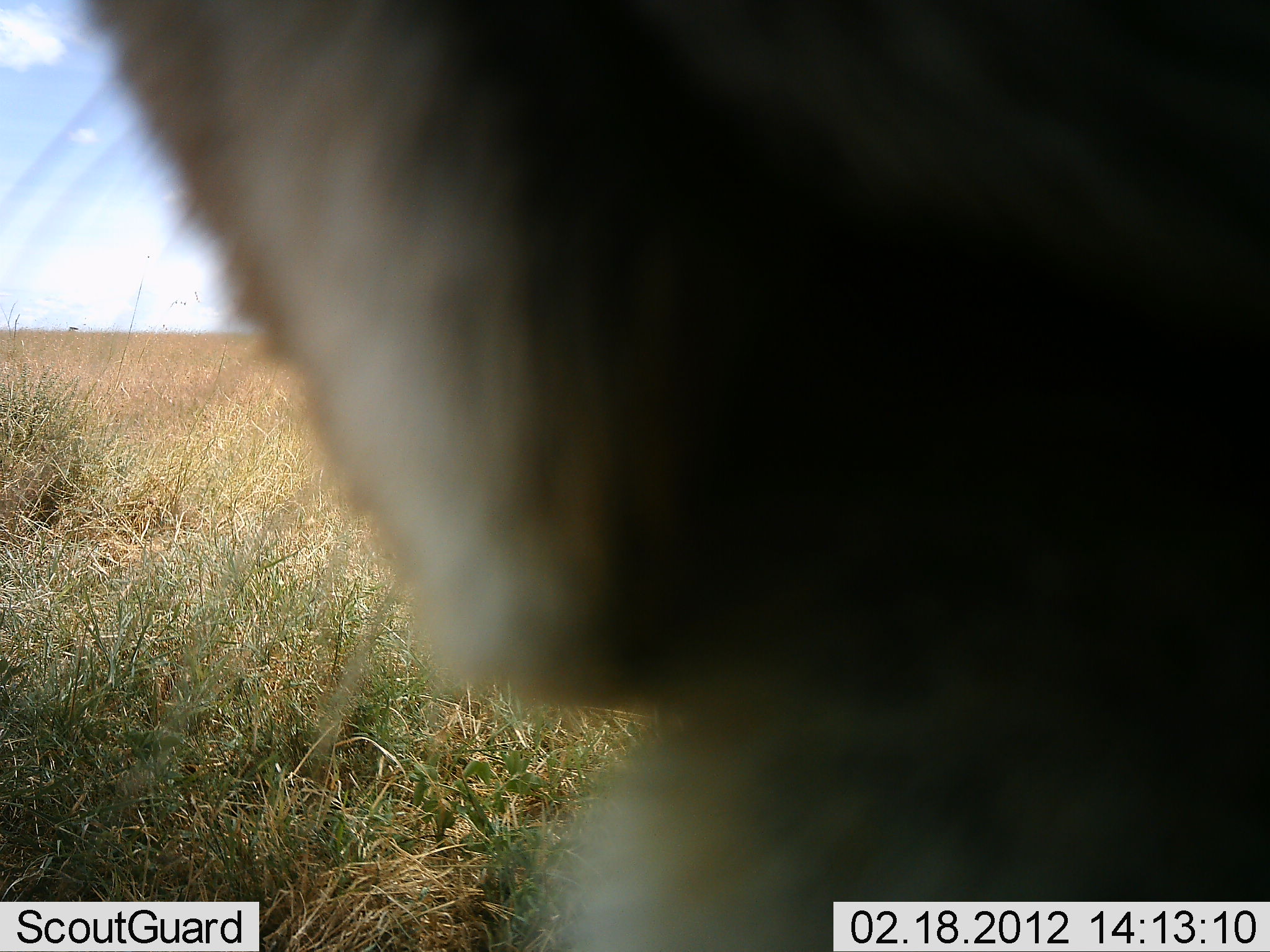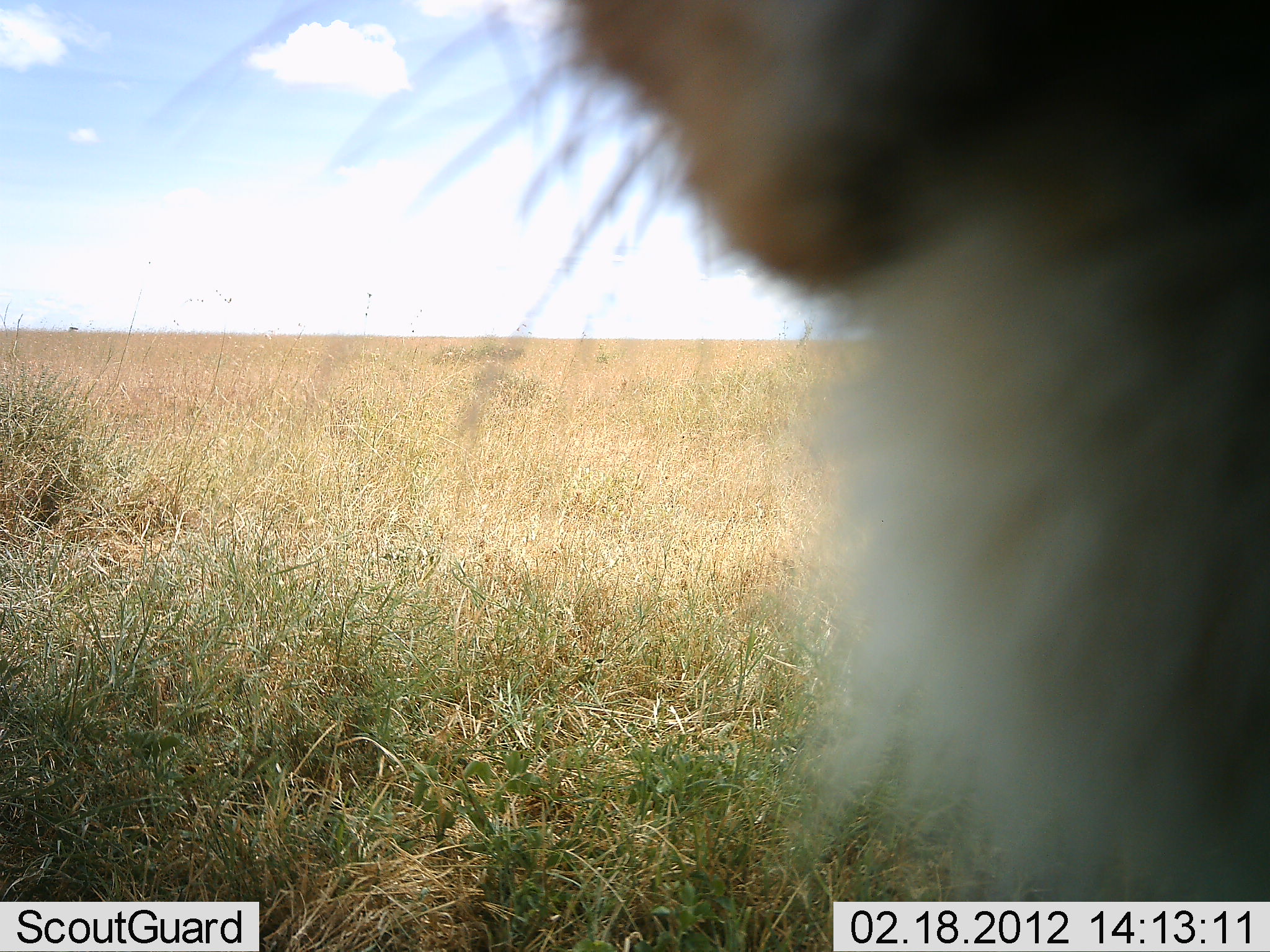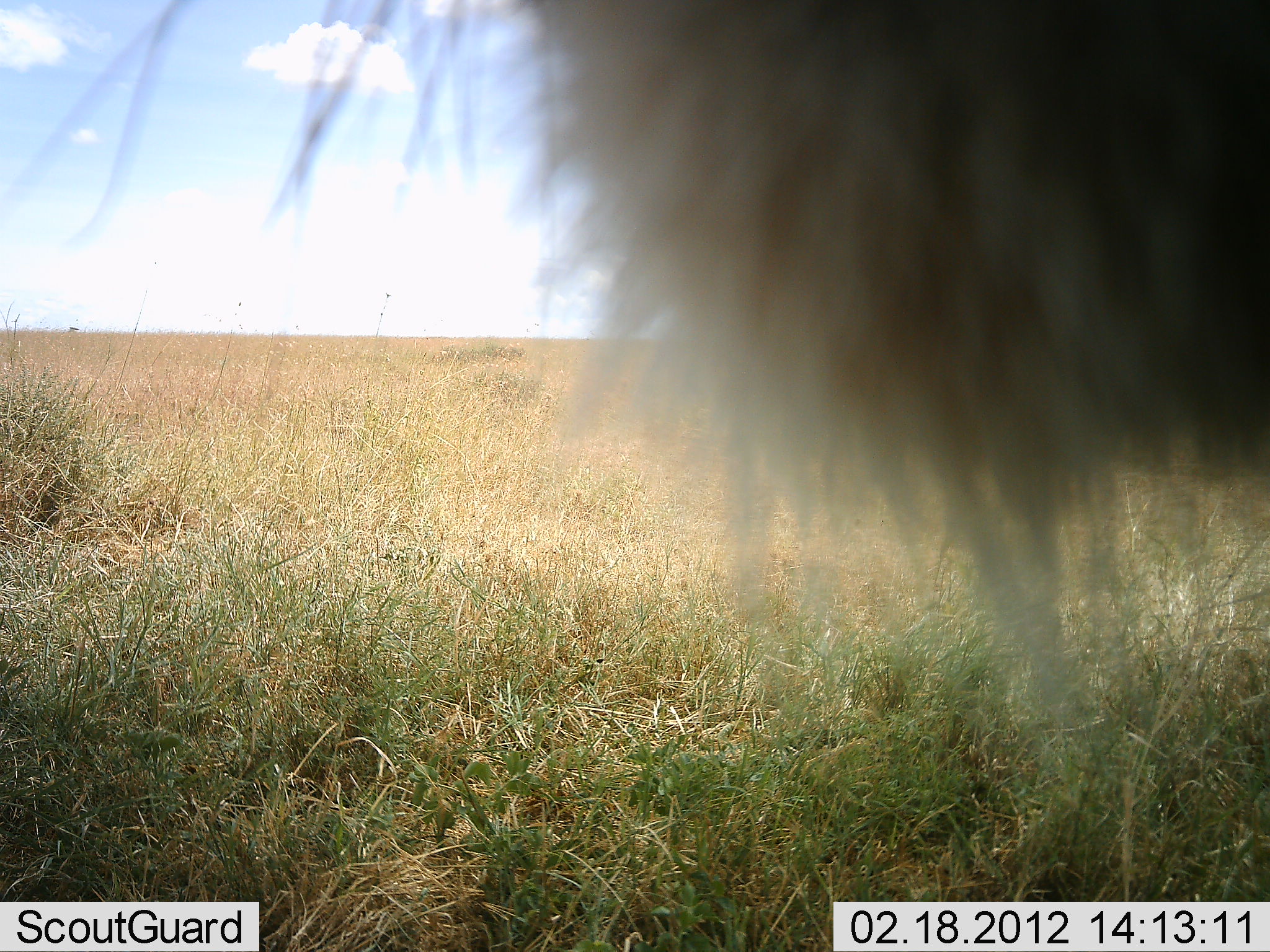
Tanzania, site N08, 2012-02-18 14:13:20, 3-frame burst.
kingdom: Animalia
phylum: Chordata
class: Mammalia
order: Carnivora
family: Felidae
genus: Panthera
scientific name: Panthera leo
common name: lion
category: lionfemale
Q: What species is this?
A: Lionfemale (lion) (Panthera leo).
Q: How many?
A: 1.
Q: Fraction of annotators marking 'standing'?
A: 29%.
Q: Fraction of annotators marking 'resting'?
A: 29%.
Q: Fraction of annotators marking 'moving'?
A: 29%.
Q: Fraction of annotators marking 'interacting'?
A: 14%.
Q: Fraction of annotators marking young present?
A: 0%.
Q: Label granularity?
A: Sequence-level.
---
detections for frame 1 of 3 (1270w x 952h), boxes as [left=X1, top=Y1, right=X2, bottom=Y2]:
animal: [left=75, top=2, right=1270, bottom=948]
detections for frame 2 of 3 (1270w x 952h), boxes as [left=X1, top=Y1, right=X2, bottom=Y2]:
animal: [left=536, top=0, right=1270, bottom=951]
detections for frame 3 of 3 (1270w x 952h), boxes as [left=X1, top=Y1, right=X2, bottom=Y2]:
animal: [left=0, top=1, right=1269, bottom=735]